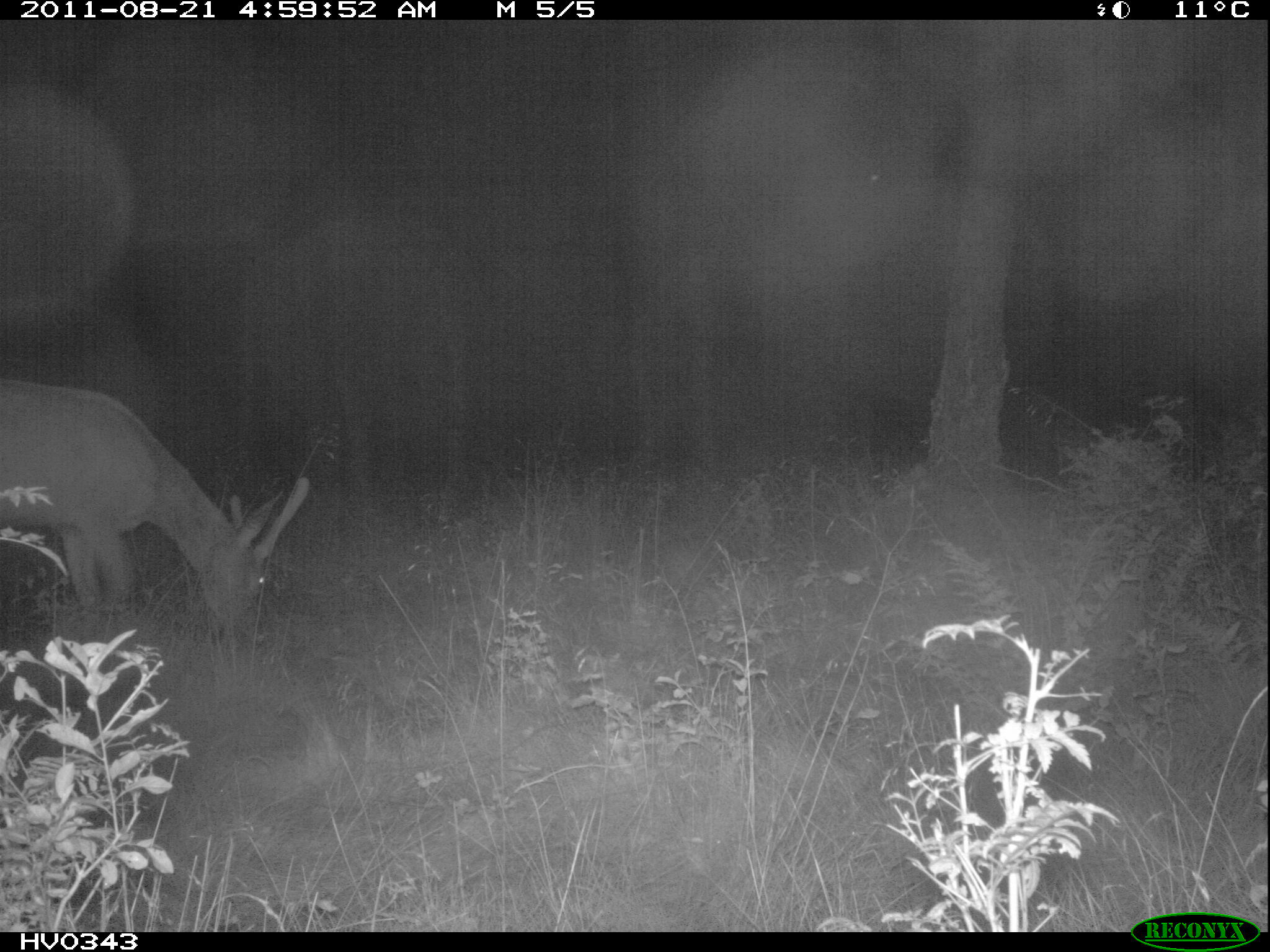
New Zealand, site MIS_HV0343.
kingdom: Animalia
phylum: Chordata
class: Mammalia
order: Artiodactyla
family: Cervidae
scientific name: Cervidae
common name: deer